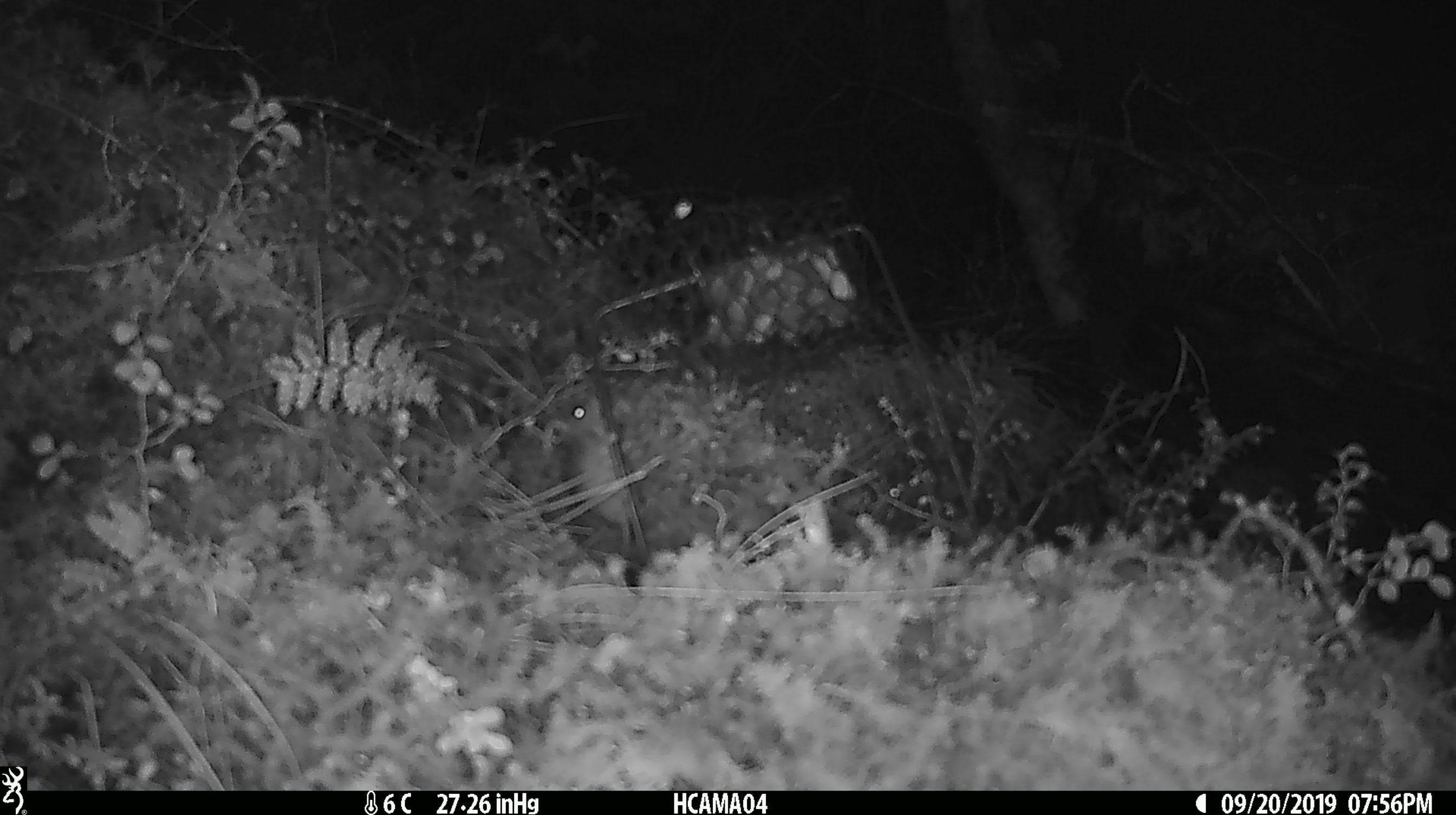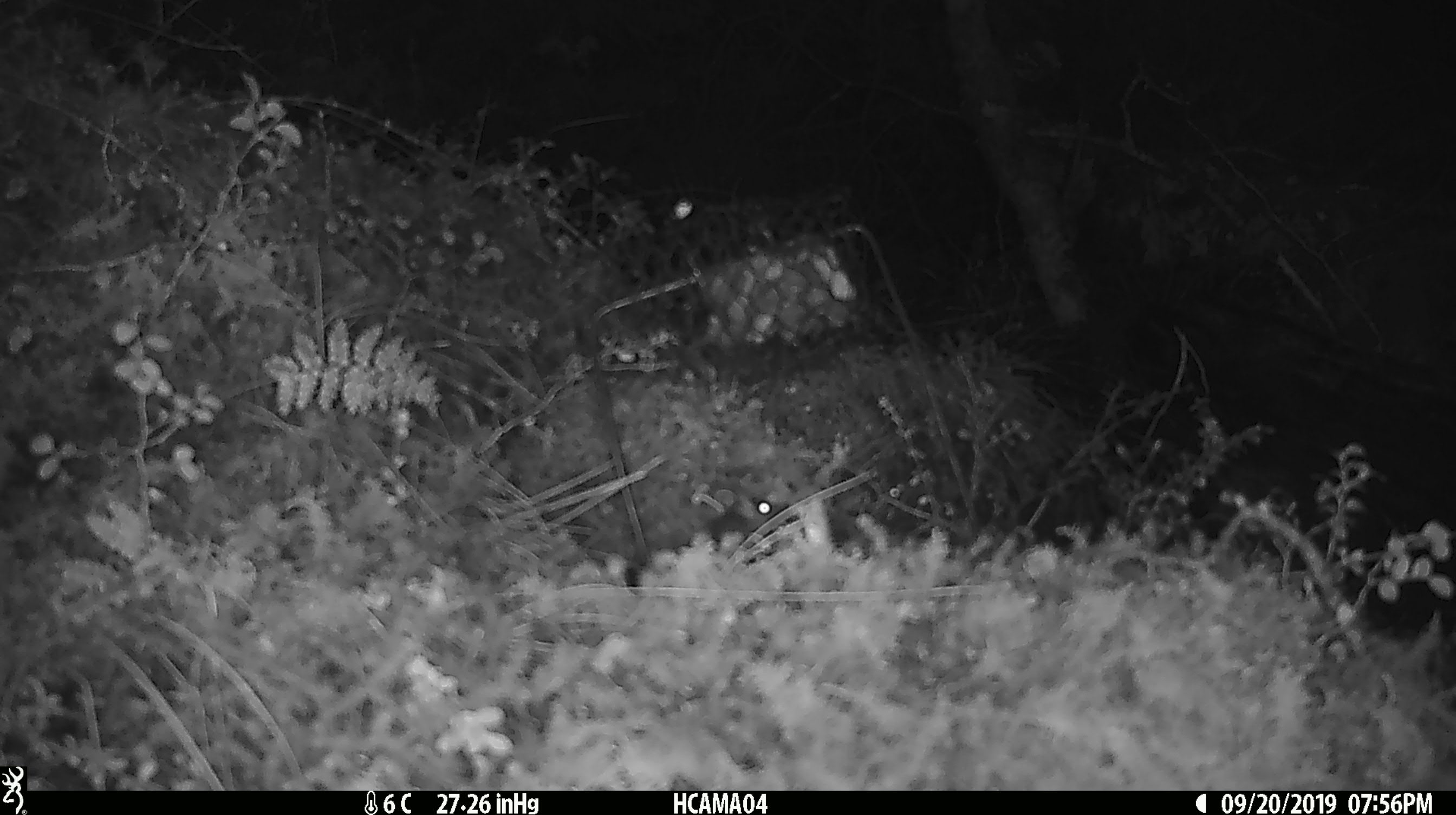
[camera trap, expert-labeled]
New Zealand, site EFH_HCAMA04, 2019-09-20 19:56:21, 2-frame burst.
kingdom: Animalia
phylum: Chordata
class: Mammalia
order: Rodentia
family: Muridae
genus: Mus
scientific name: Mus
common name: mouse